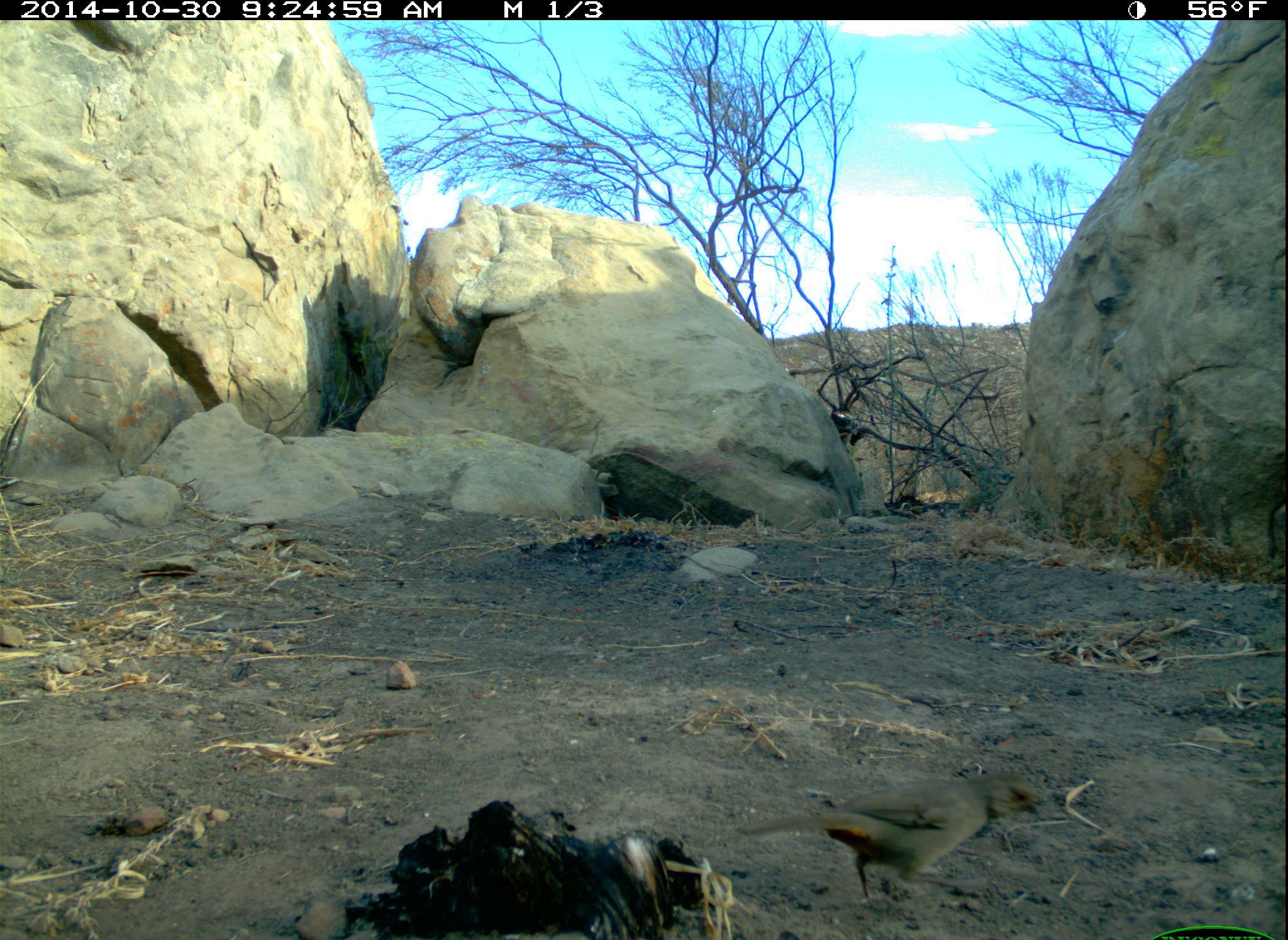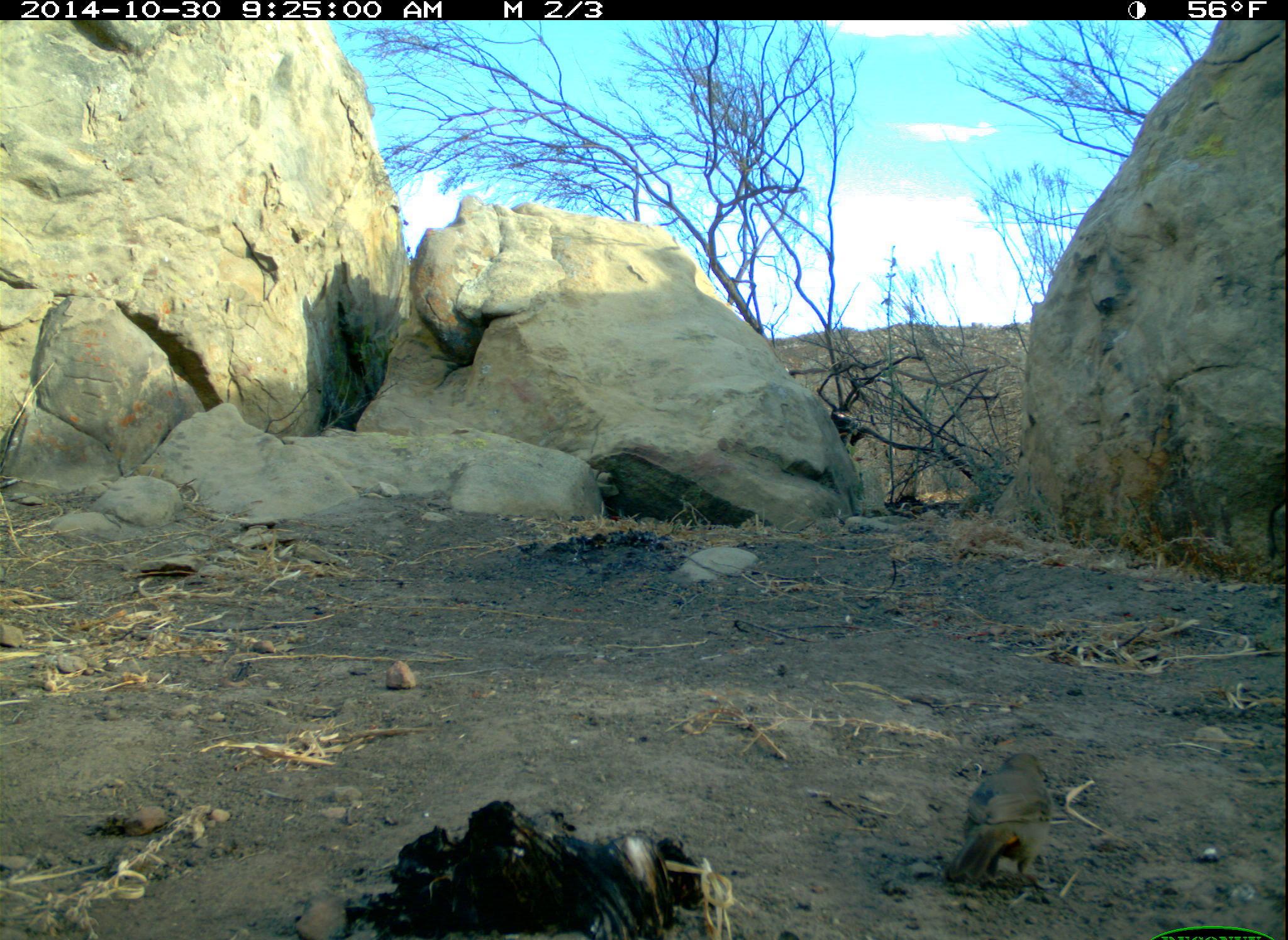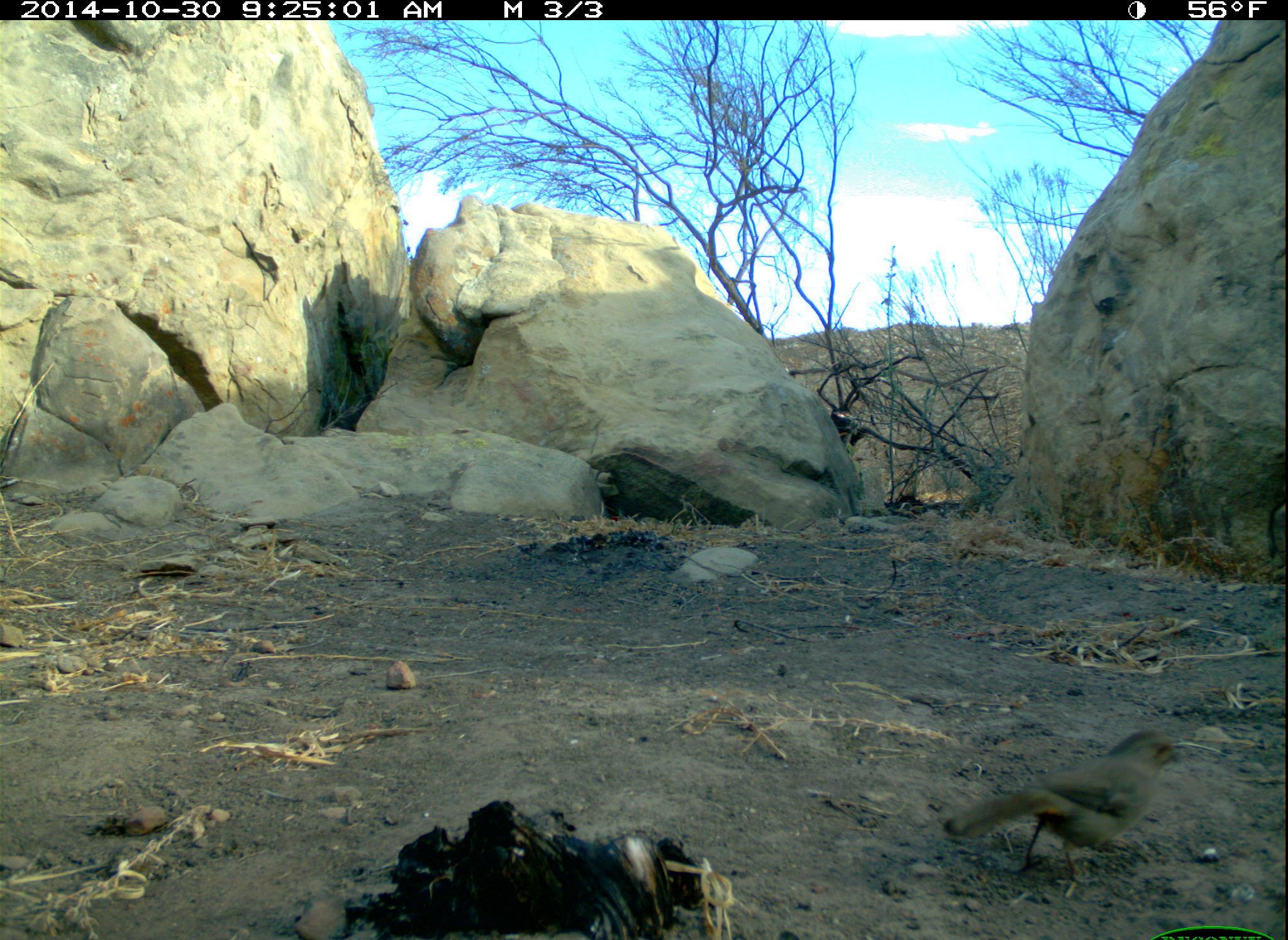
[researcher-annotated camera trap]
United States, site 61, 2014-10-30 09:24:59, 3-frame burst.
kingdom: Animalia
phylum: Chordata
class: Aves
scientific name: Aves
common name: bird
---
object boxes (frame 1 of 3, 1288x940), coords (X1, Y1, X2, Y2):
bird: (720, 763, 1061, 902)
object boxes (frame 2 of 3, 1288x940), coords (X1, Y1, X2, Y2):
bird: (936, 742, 1063, 900)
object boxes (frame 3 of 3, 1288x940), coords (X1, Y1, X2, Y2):
bird: (937, 720, 1192, 891)